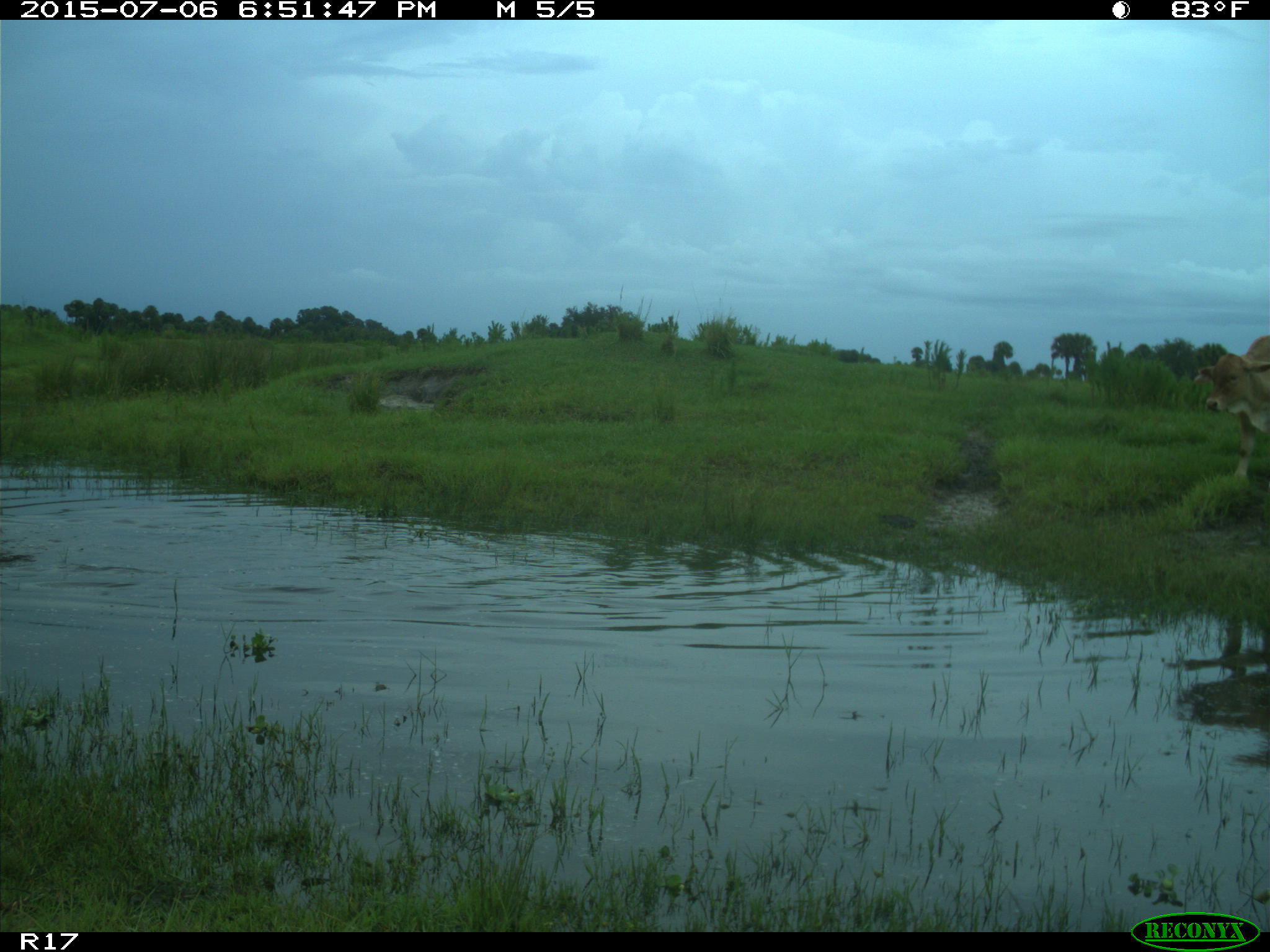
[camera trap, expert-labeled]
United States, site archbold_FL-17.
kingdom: Animalia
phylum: Chordata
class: Mammalia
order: Artiodactyla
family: Bovidae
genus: Bos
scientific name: Bos taurus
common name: domestic cow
Bos taurus (domestic cow).